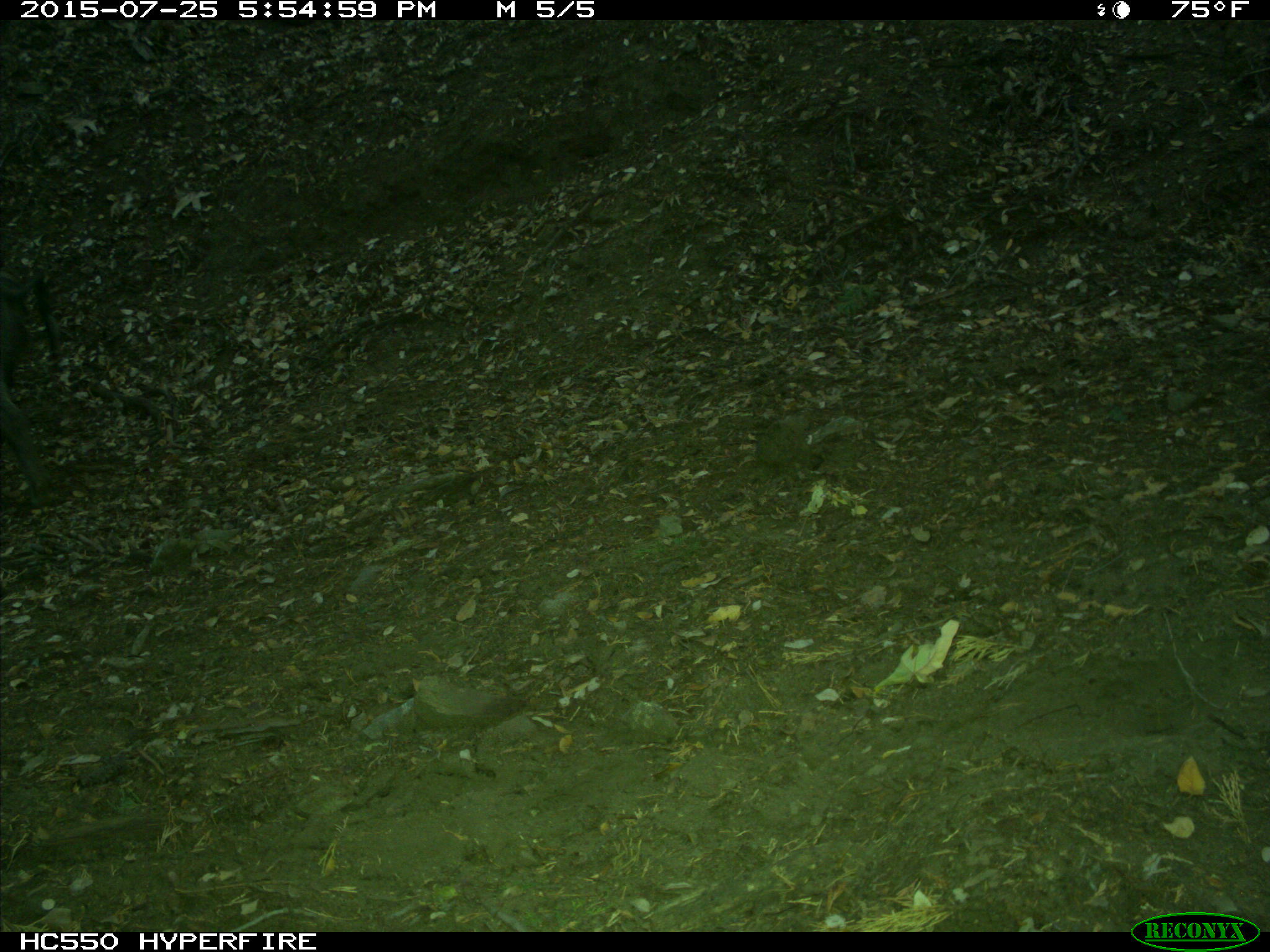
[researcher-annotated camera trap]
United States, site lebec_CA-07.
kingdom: Animalia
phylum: Chordata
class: Mammalia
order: Artiodactyla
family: Suidae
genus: Sus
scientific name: Sus scrofa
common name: wild boar